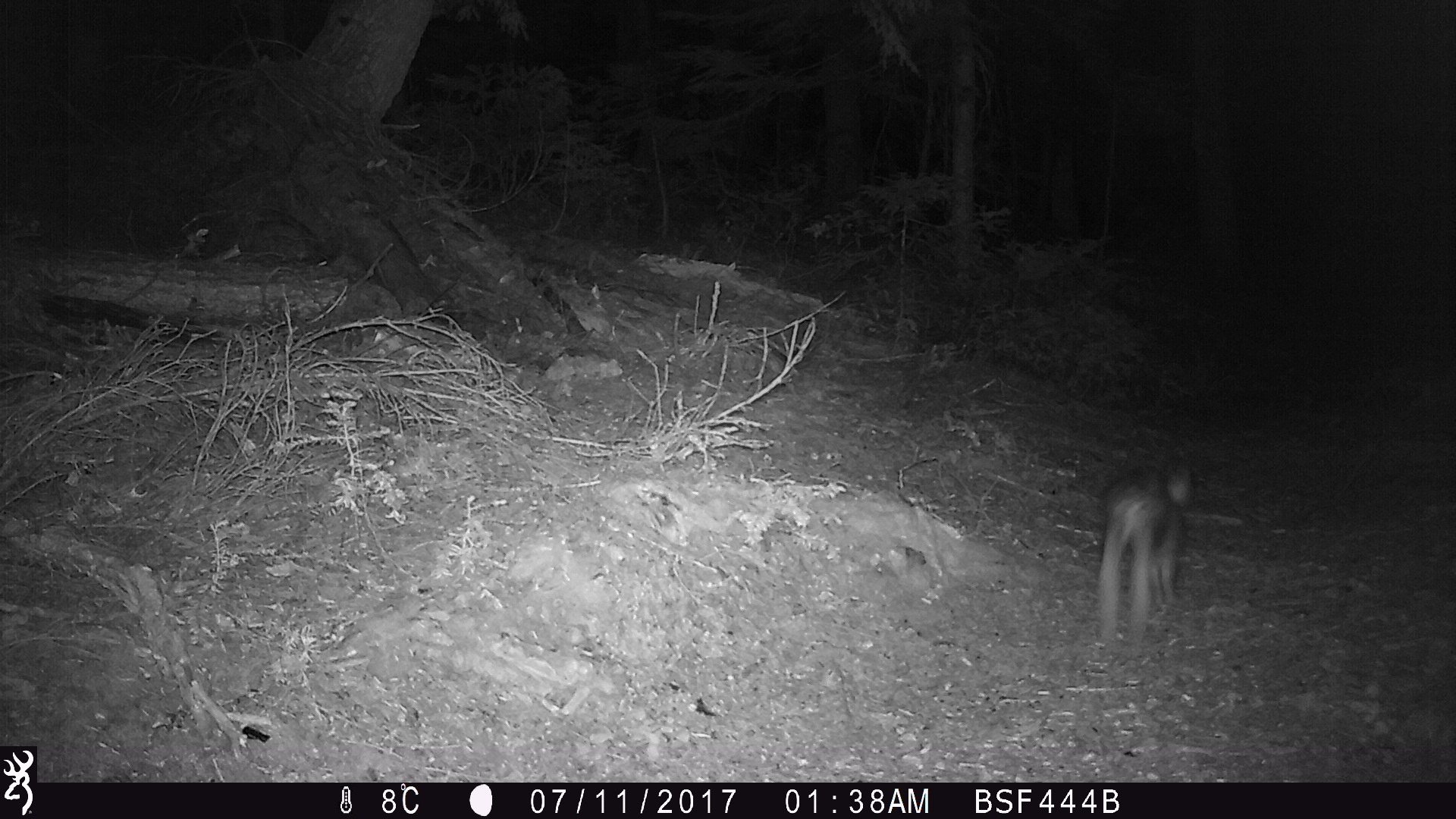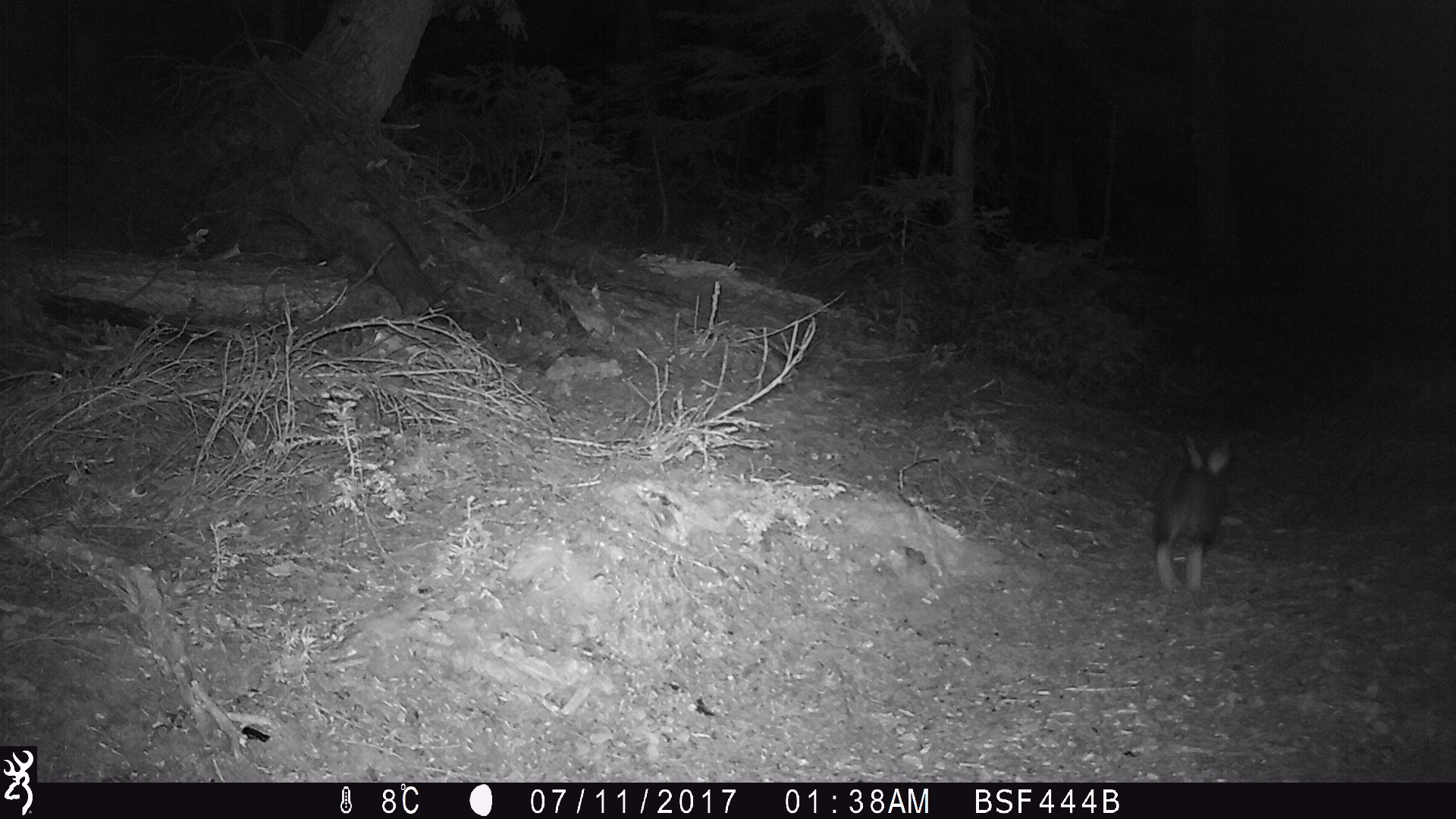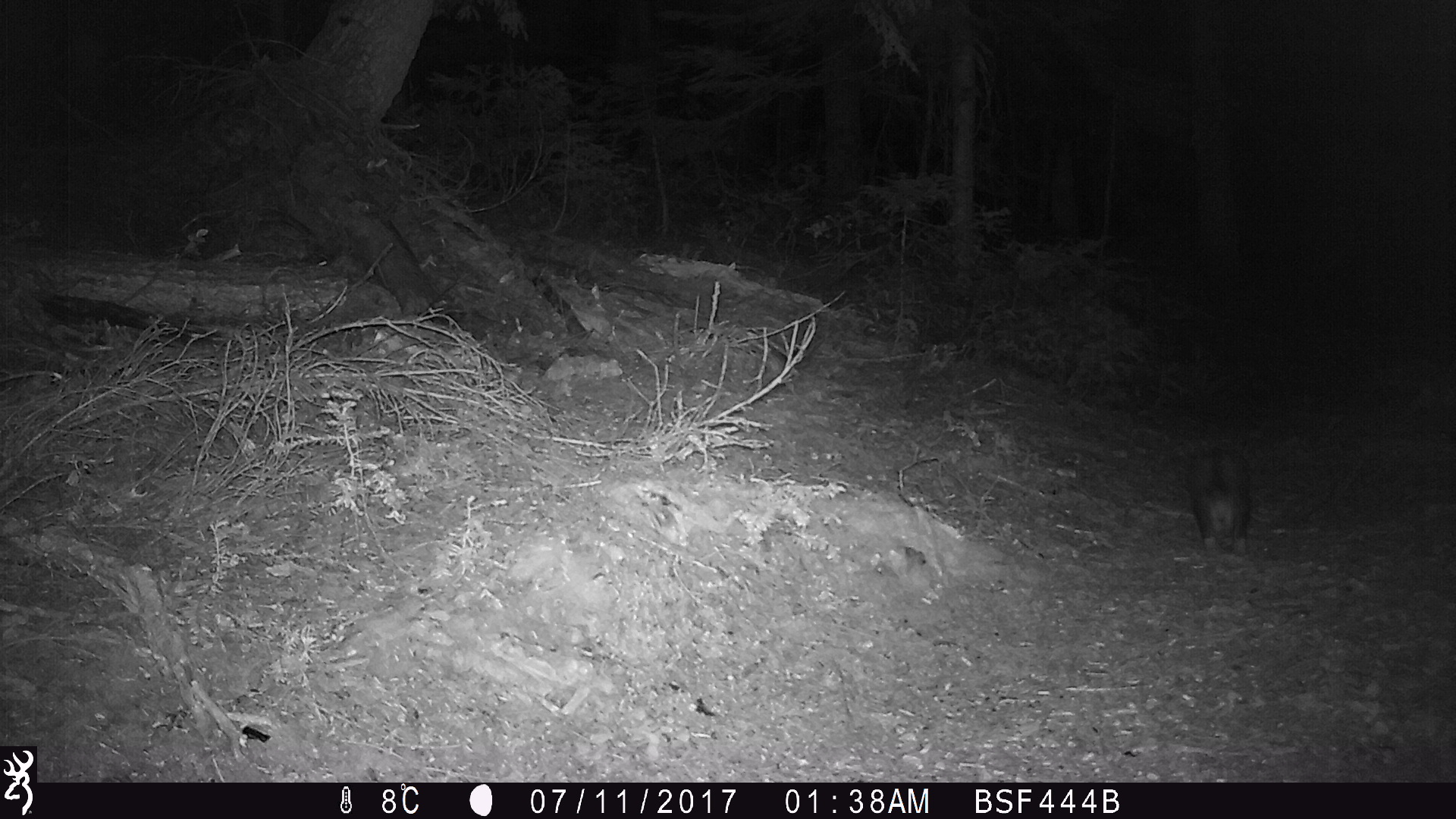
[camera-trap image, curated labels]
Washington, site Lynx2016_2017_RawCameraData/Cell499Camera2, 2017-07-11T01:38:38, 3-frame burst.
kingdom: Animalia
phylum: Chordata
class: Mammalia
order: Lagomorpha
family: Leporidae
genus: Lepus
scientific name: Lepus americanus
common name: snowshoe hare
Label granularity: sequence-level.